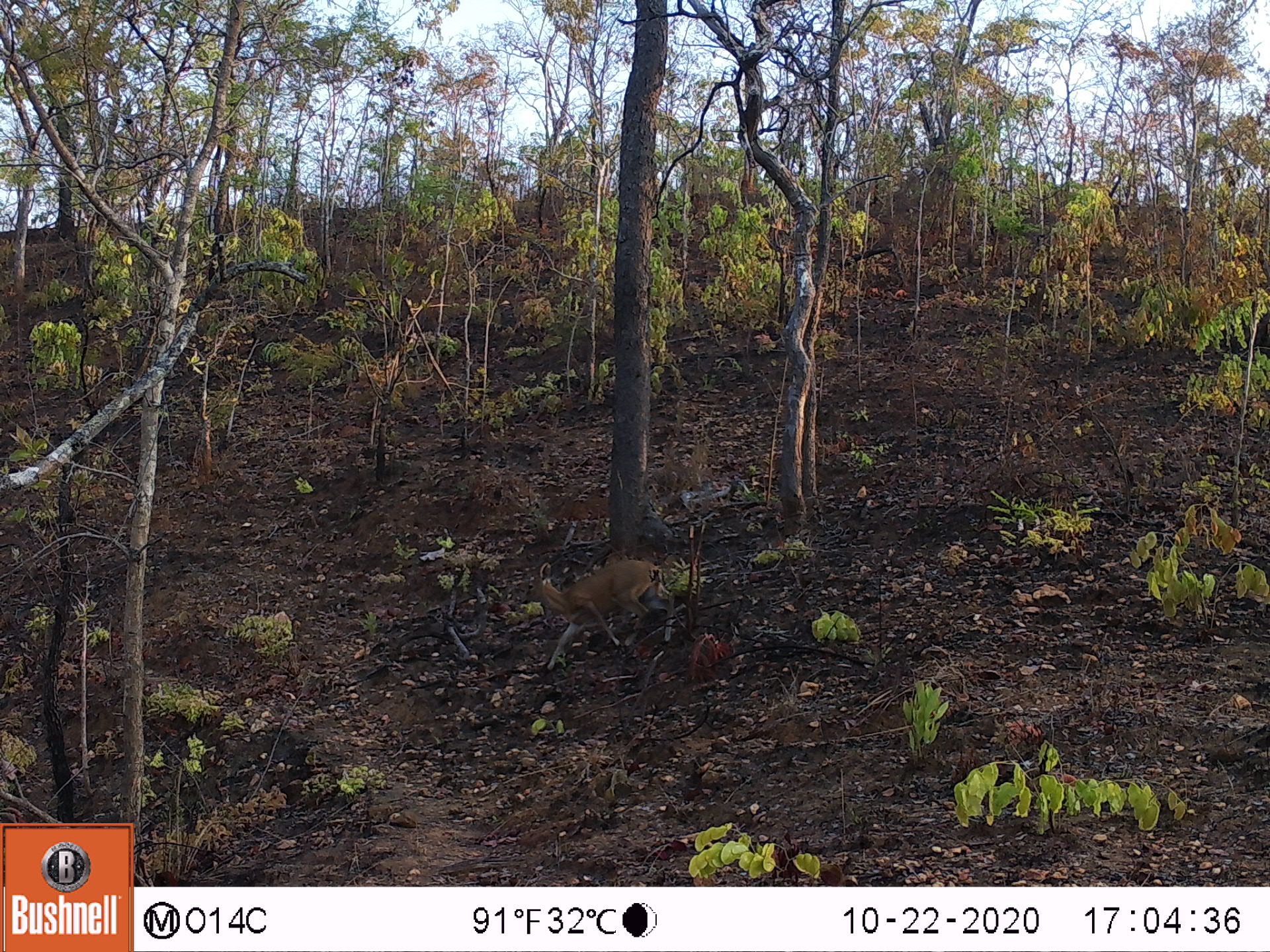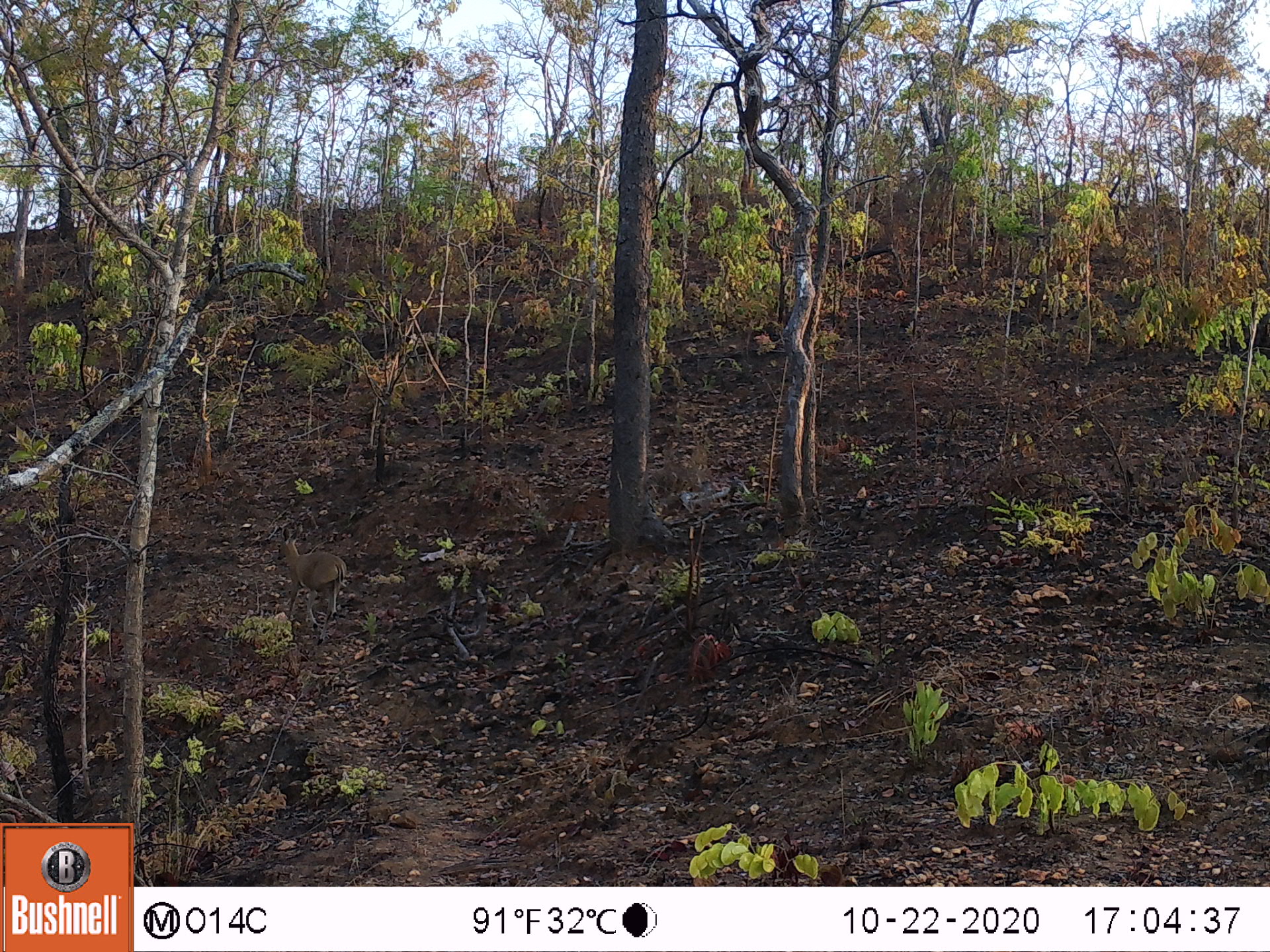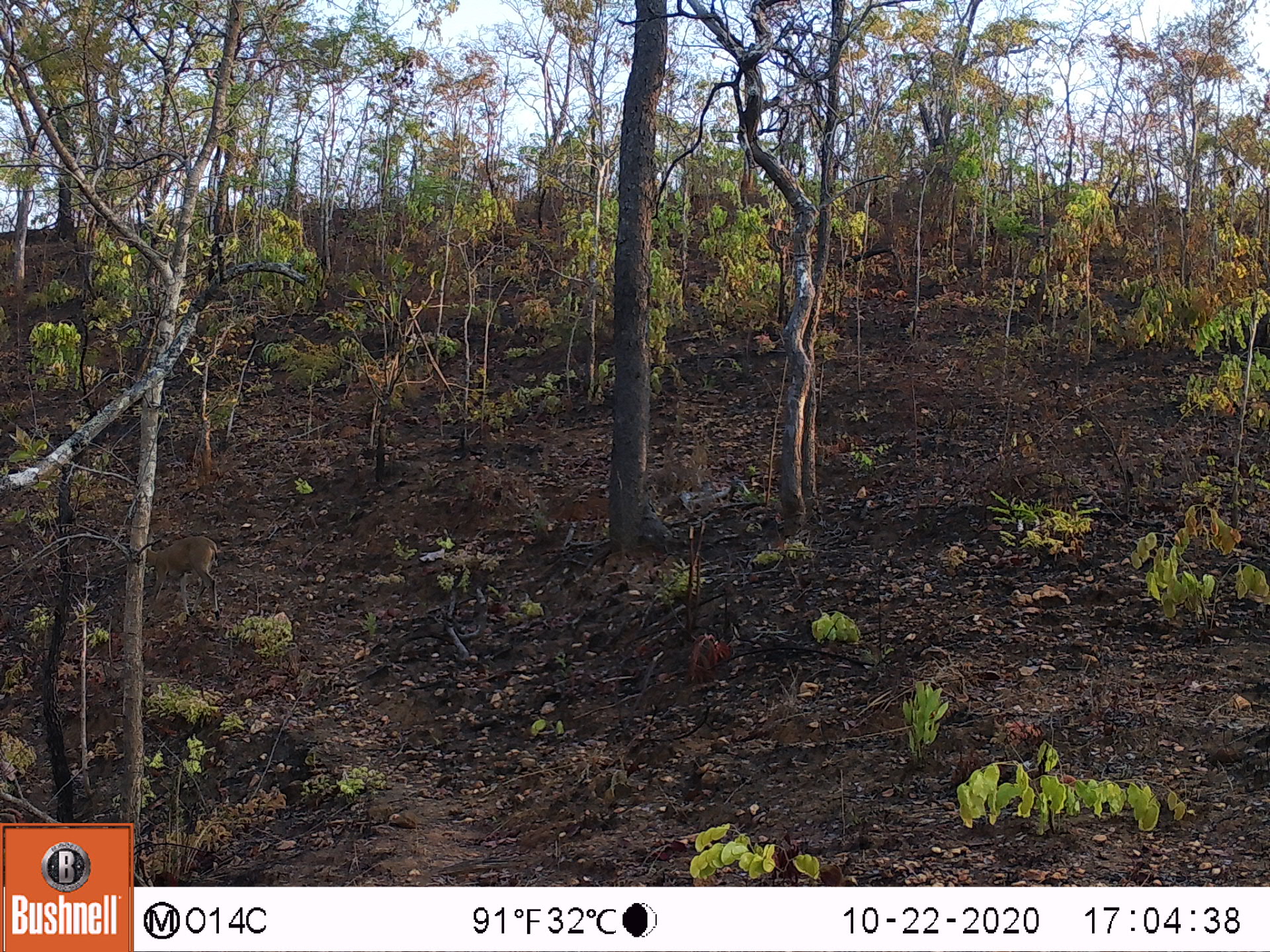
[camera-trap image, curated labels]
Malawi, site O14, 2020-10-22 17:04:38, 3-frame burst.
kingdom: Animalia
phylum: Chordata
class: Mammalia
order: Artiodactyla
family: Bovidae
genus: Sylvicapra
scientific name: Sylvicapra grimmia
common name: common duiker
Common duiker (Sylvicapra grimmia), count 1.